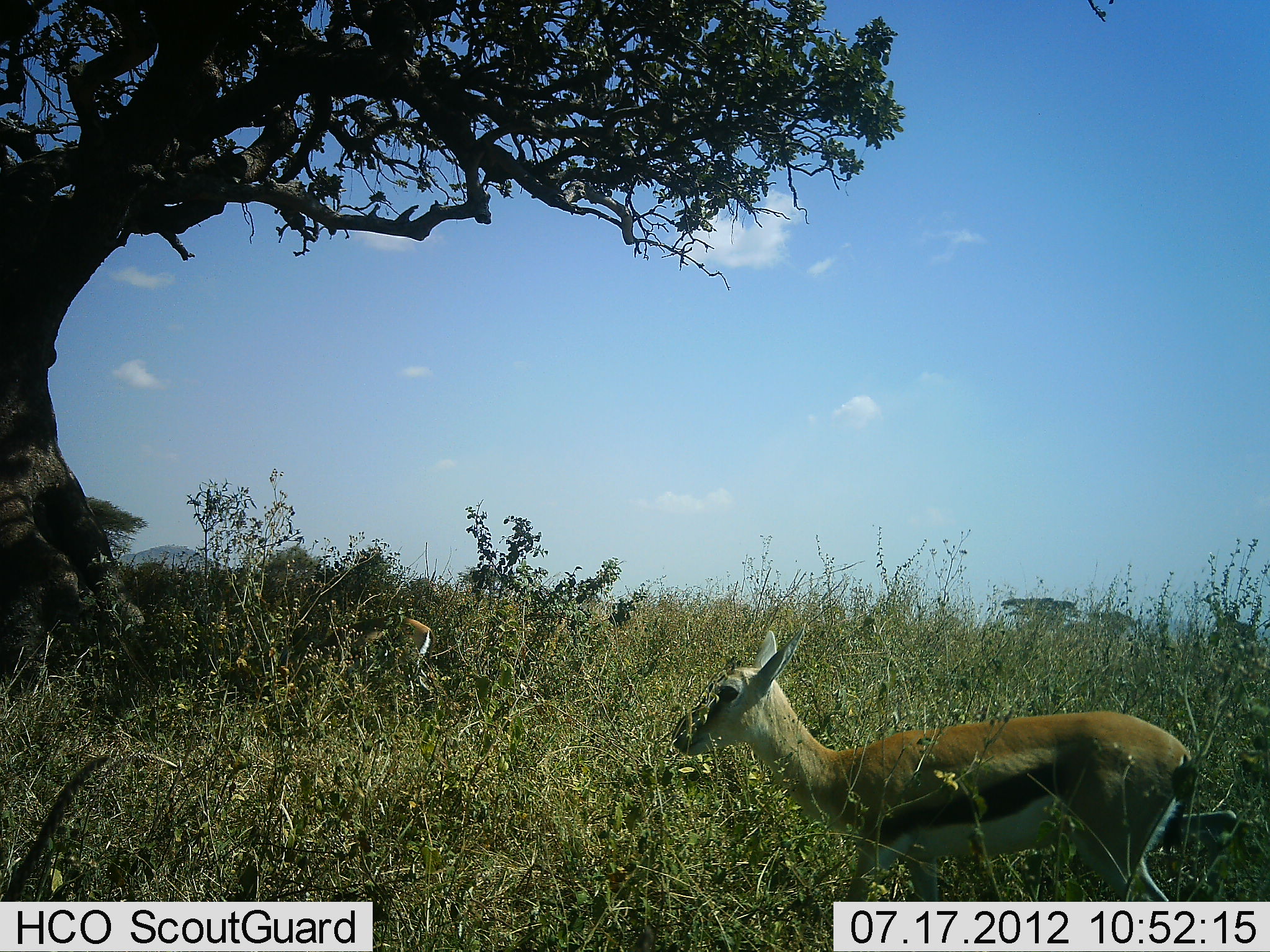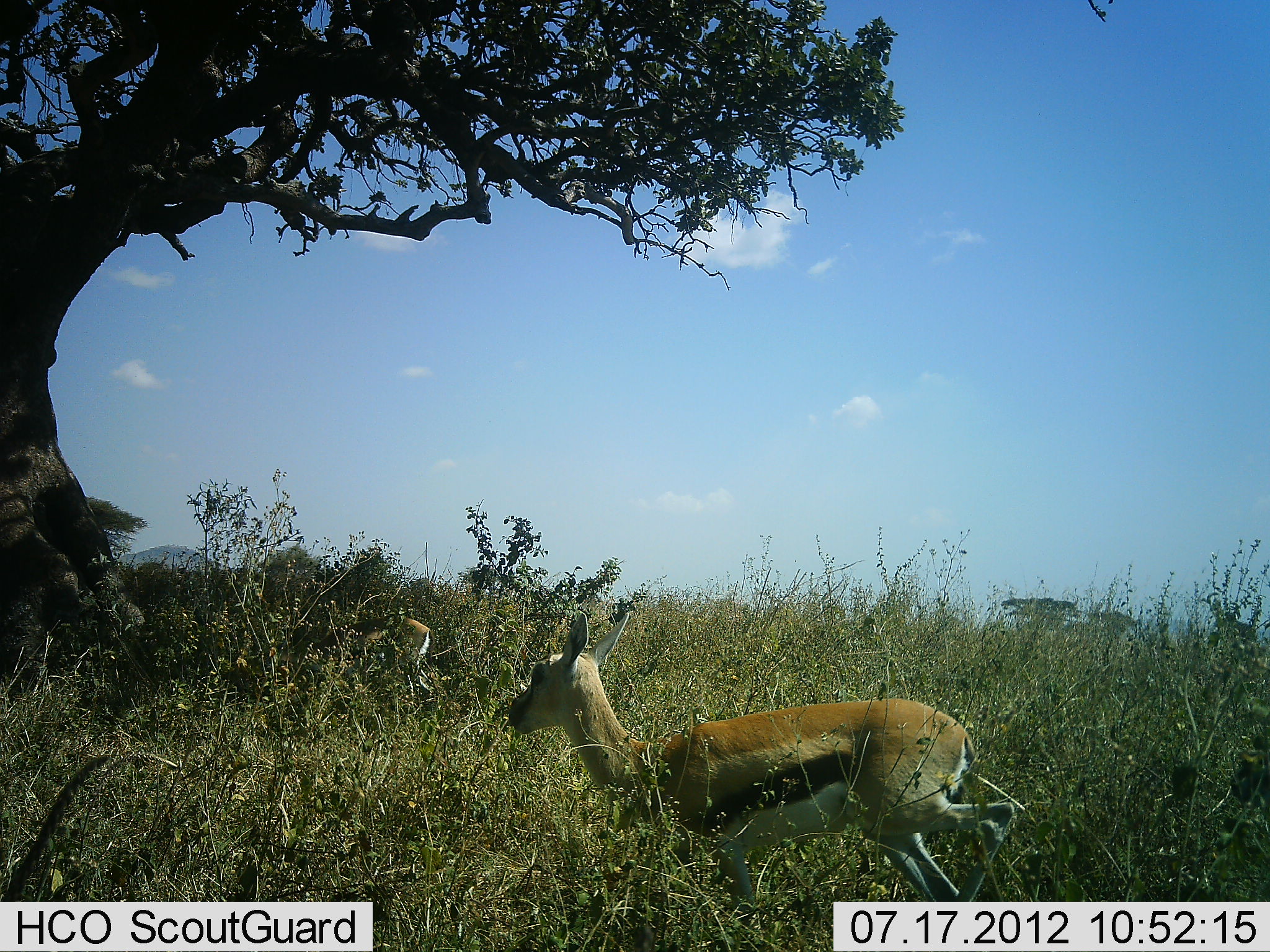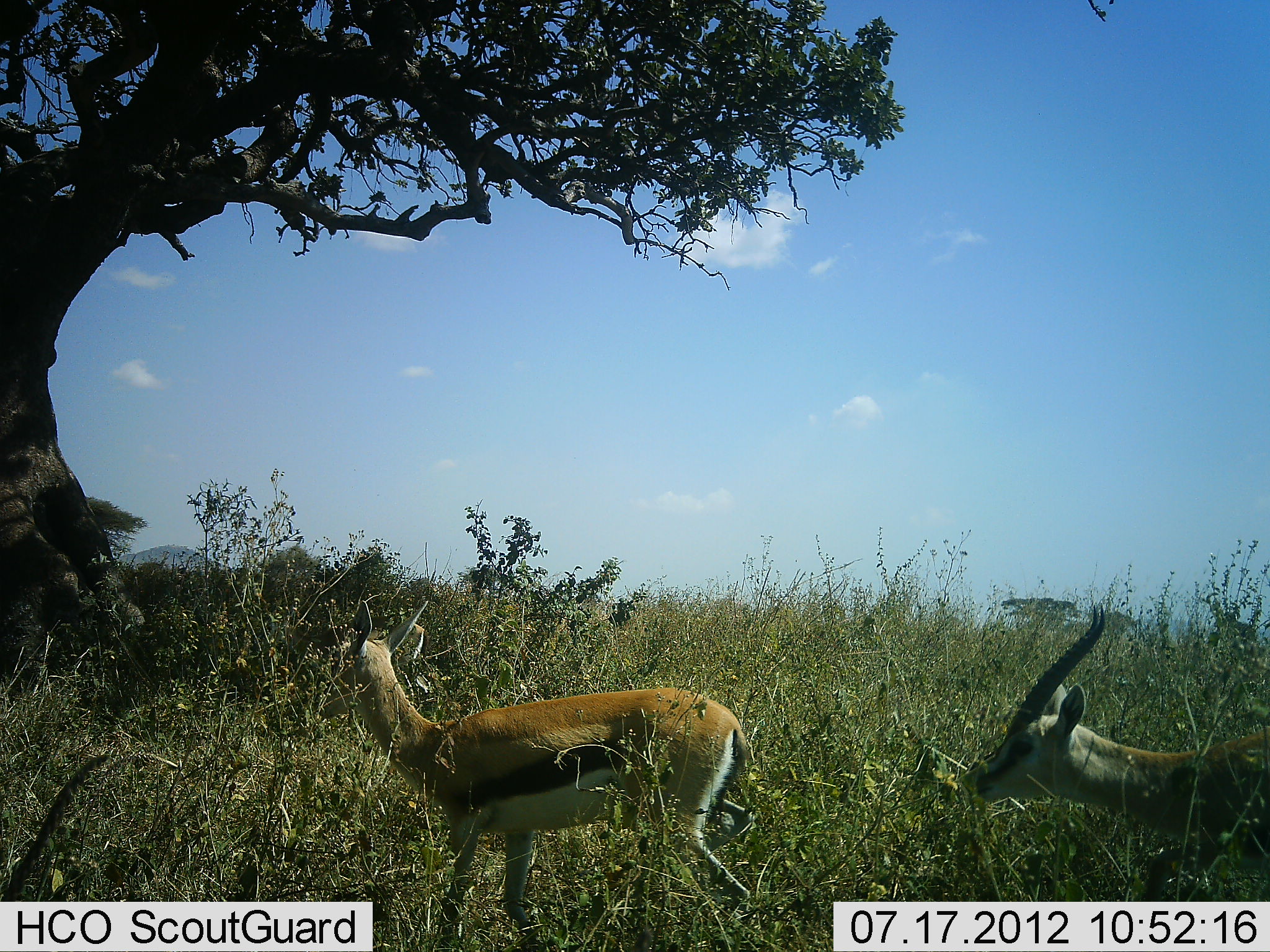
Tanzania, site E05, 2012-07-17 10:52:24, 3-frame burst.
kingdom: Animalia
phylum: Chordata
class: Mammalia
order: Artiodactyla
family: Bovidae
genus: Eudorcas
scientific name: Eudorcas thomsonii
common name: thomson's gazelle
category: gazellethomsons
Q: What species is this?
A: Gazellethomsons (thomson's gazelle) (Eudorcas thomsonii).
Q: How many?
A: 1.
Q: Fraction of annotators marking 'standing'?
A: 90%.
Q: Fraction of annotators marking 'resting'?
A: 0%.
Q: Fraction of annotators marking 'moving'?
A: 30%.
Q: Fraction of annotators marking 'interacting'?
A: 0%.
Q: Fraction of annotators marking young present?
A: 10%.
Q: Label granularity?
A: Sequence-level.